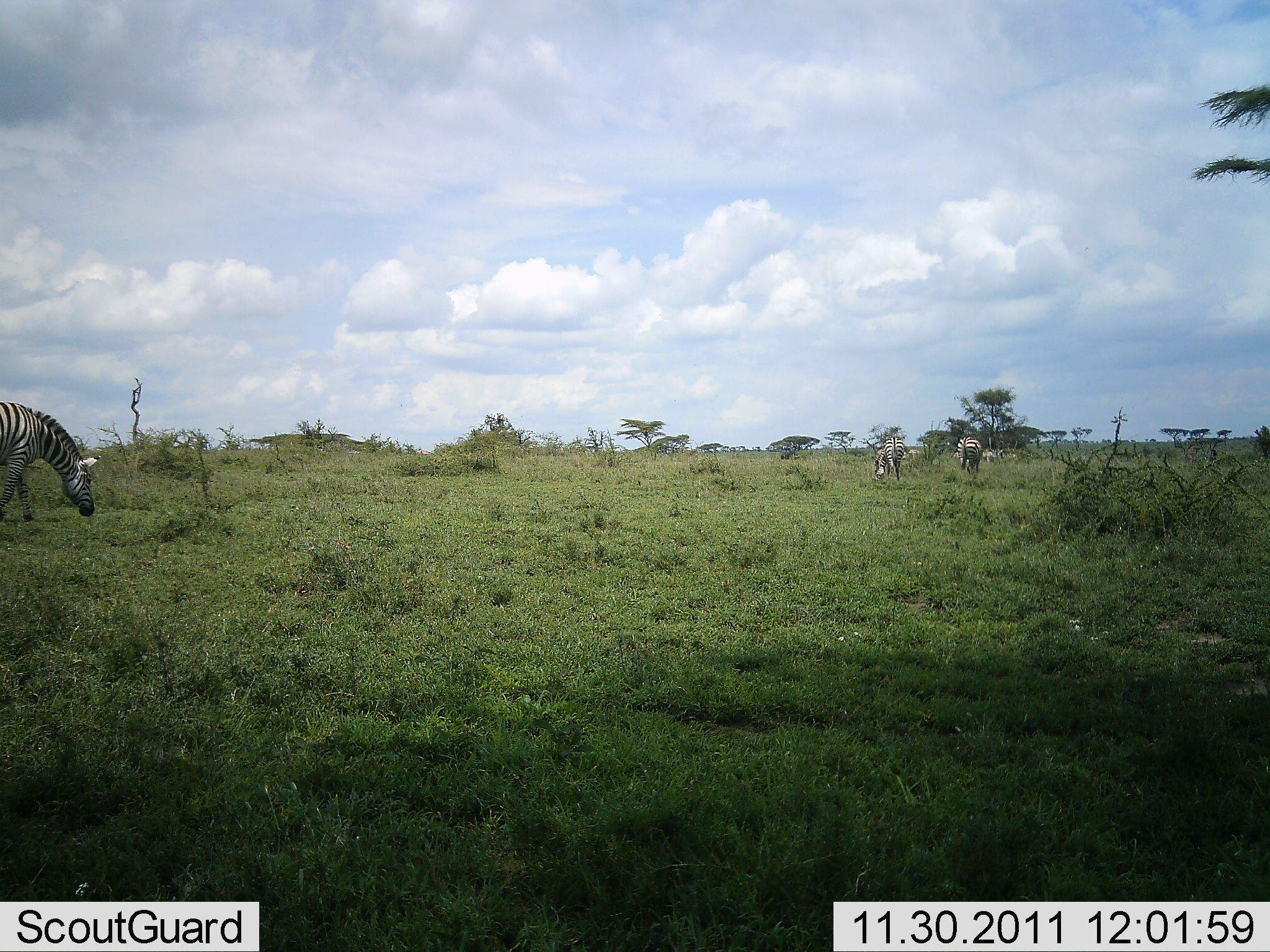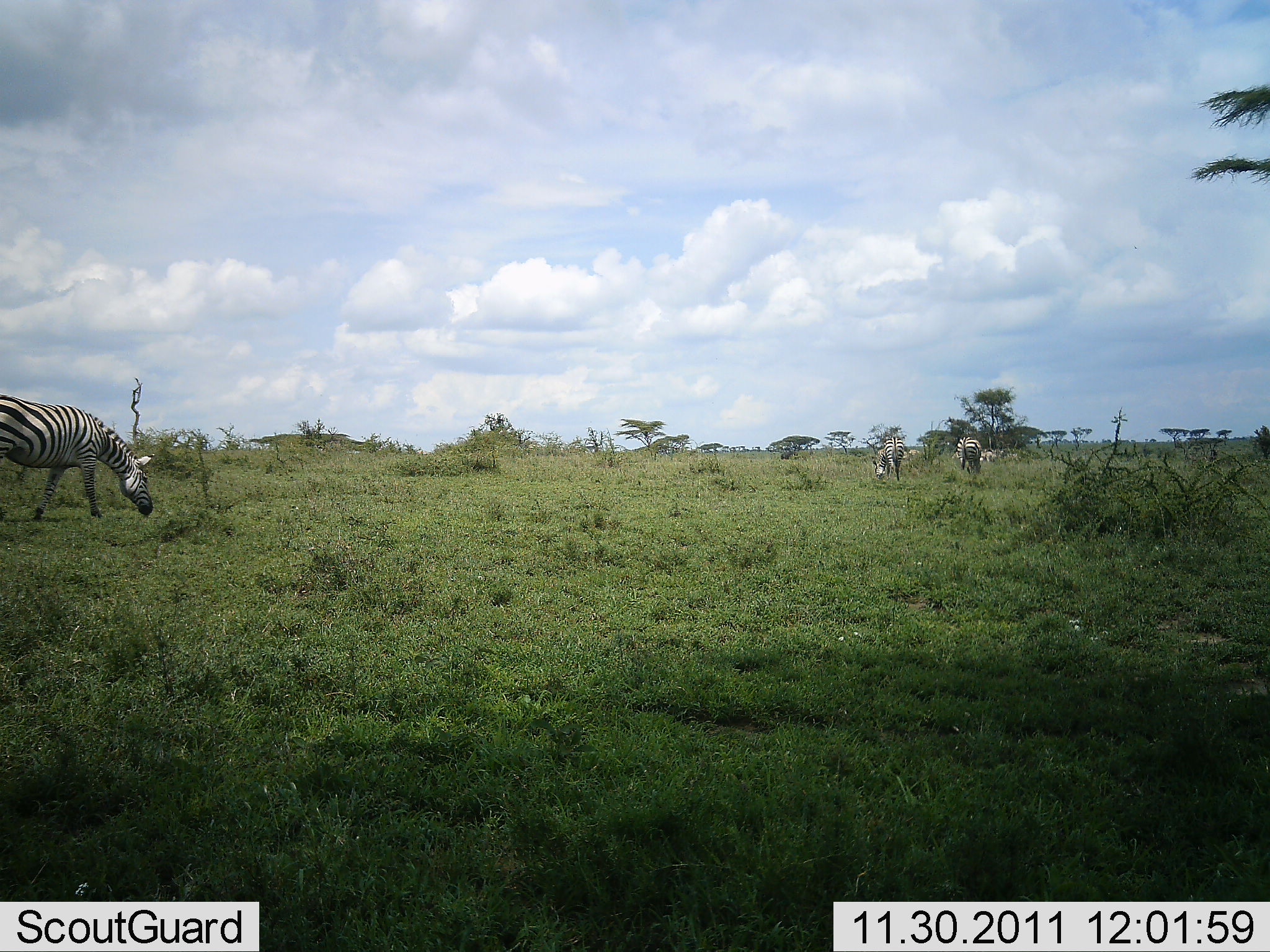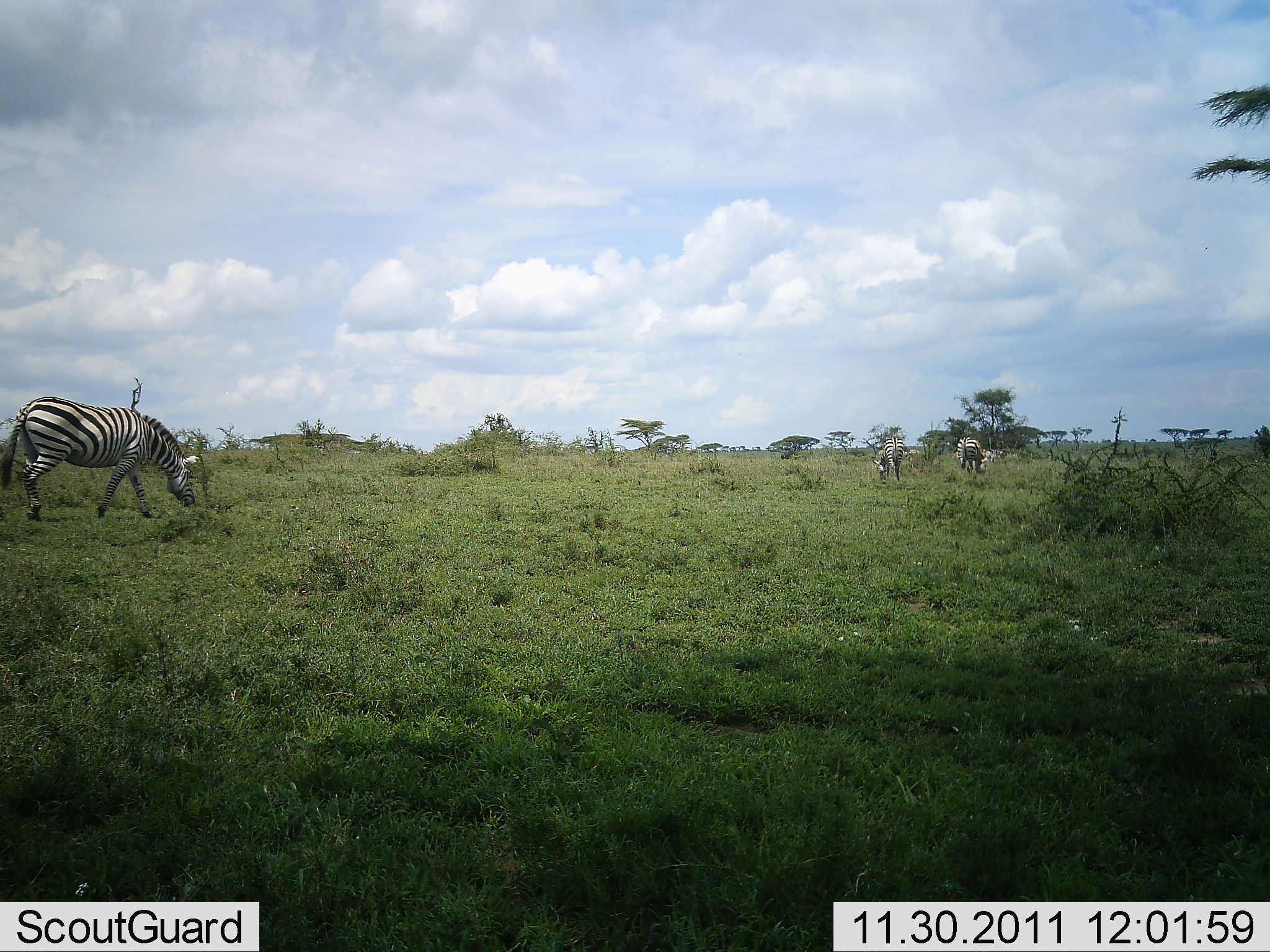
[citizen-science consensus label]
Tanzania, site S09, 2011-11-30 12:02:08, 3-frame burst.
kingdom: Animalia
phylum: Chordata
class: Mammalia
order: Perissodactyla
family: Equidae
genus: Equus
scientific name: Equus quagga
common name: plains zebra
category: zebra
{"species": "zebra (plains zebra) (Equus quagga)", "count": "3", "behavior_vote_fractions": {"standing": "14%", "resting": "0%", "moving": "29%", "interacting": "0%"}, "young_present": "0%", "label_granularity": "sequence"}